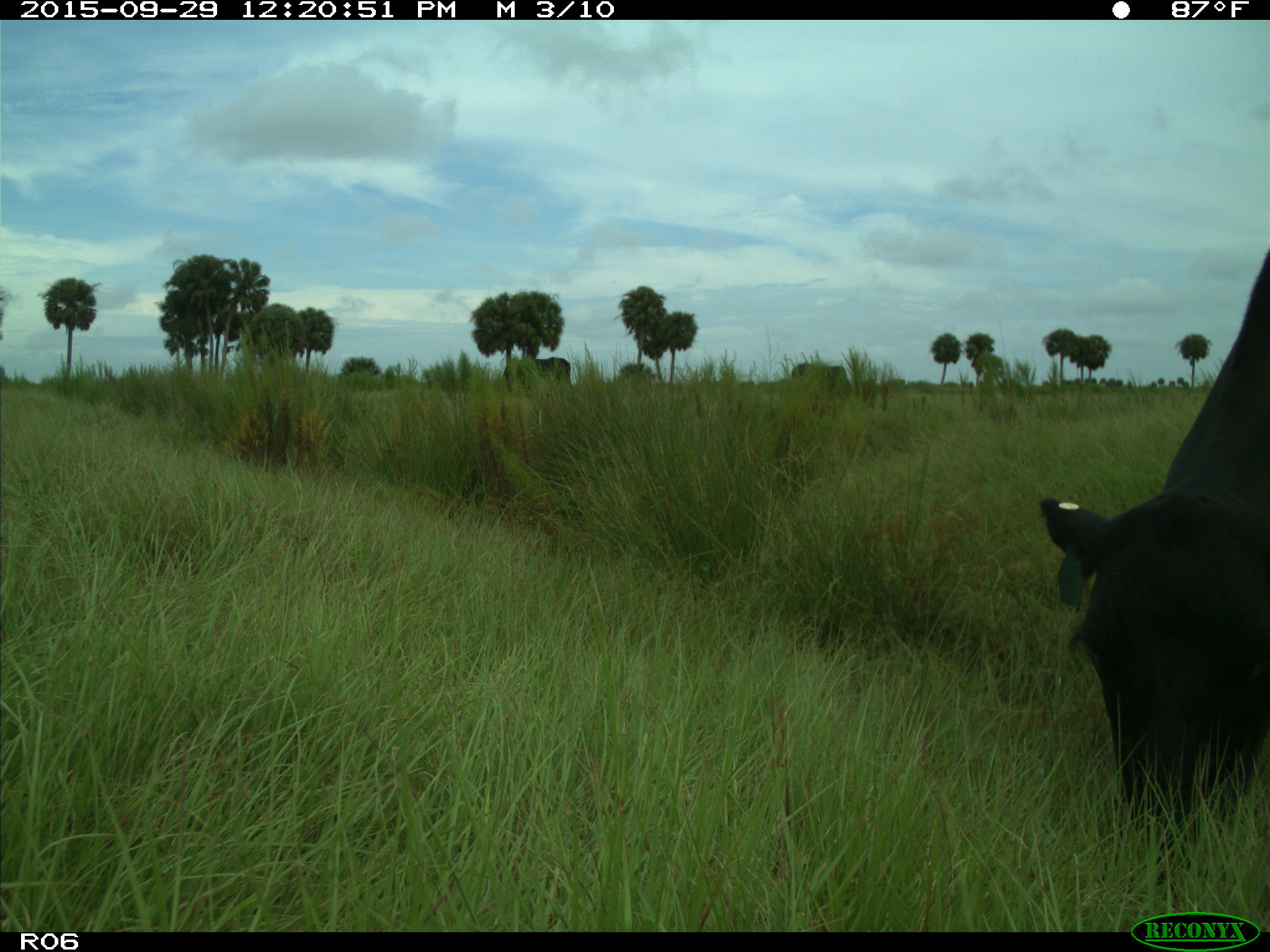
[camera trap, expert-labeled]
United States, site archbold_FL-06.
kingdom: Animalia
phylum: Chordata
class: Mammalia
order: Artiodactyla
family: Bovidae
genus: Bos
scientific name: Bos taurus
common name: domestic cow